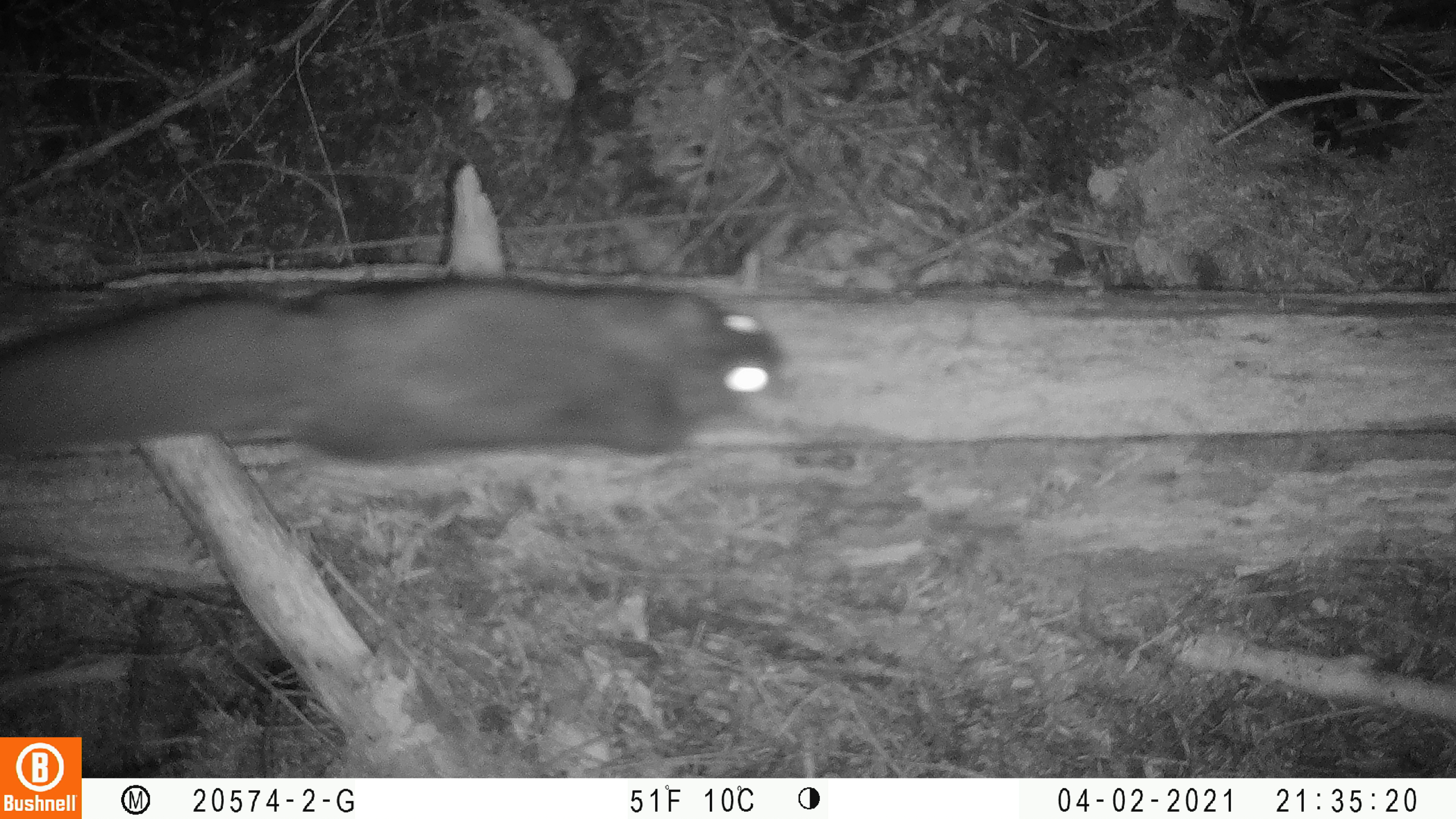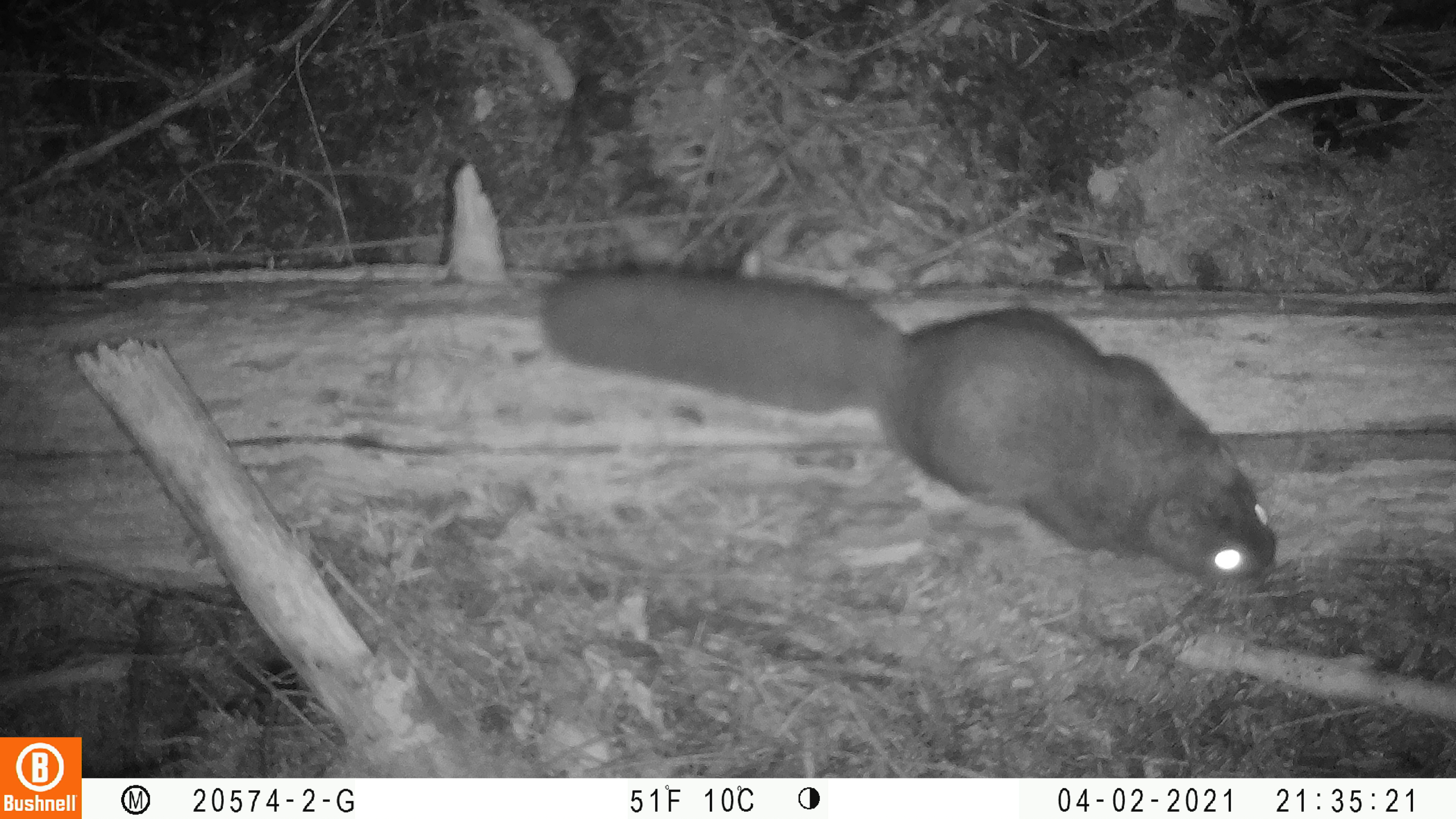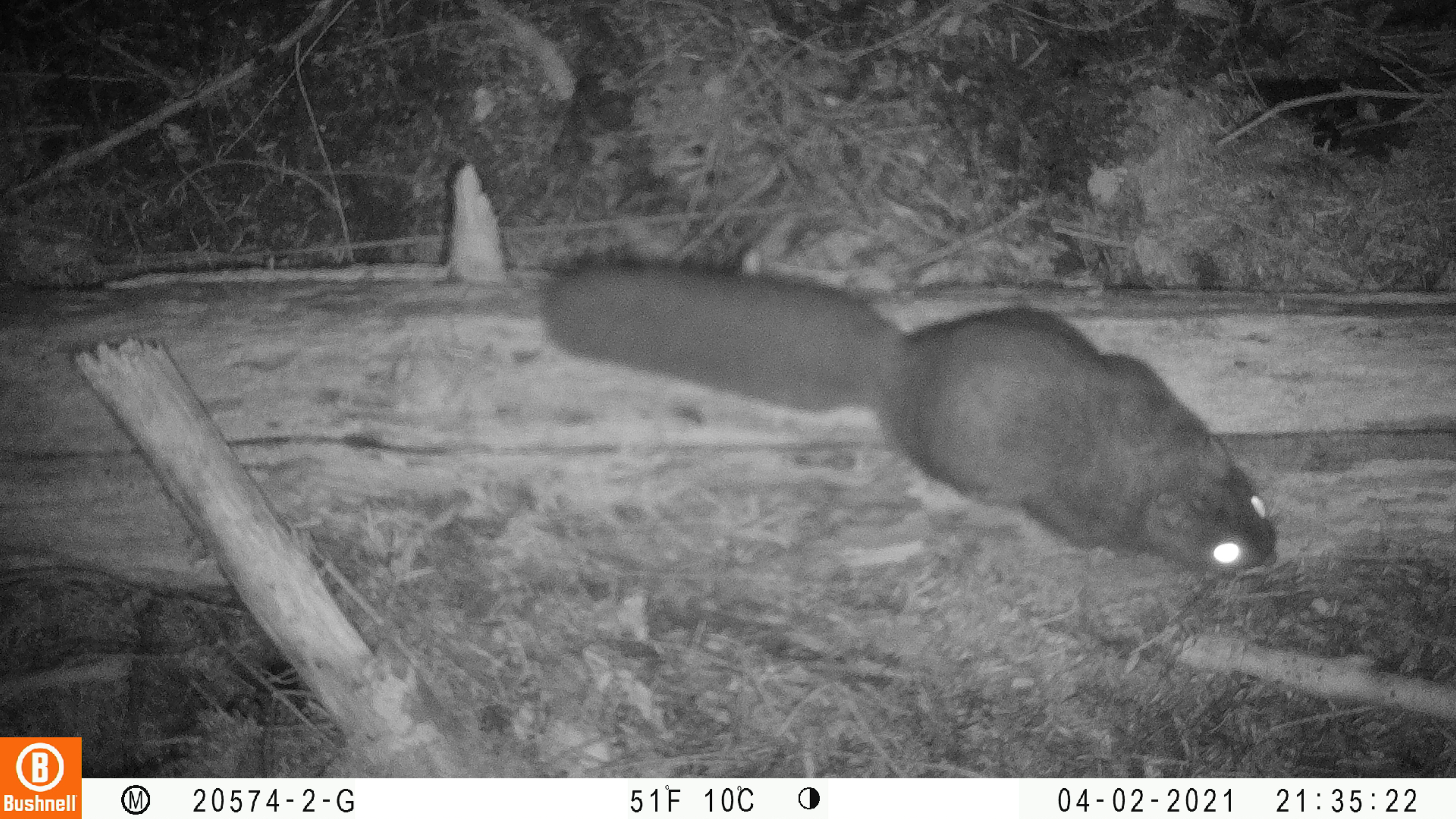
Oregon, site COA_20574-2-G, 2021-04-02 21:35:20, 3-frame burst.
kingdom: Animalia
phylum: Chordata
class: Mammalia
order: Rodentia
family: Sciuridae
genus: Glaucomys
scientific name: Glaucomys oregonensis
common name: humboldt's flying squirrel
Humboldt's flying squirrel (Glaucomys oregonensis).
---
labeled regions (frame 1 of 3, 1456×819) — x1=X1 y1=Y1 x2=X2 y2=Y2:
humboldt's flying squirrel: x1=6 y1=259 x2=792 y2=471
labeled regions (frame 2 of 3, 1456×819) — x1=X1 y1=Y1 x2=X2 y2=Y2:
humboldt's flying squirrel: x1=536 y1=267 x2=1286 y2=589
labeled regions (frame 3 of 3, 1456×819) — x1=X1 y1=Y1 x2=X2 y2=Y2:
humboldt's flying squirrel: x1=540 y1=263 x2=1279 y2=579